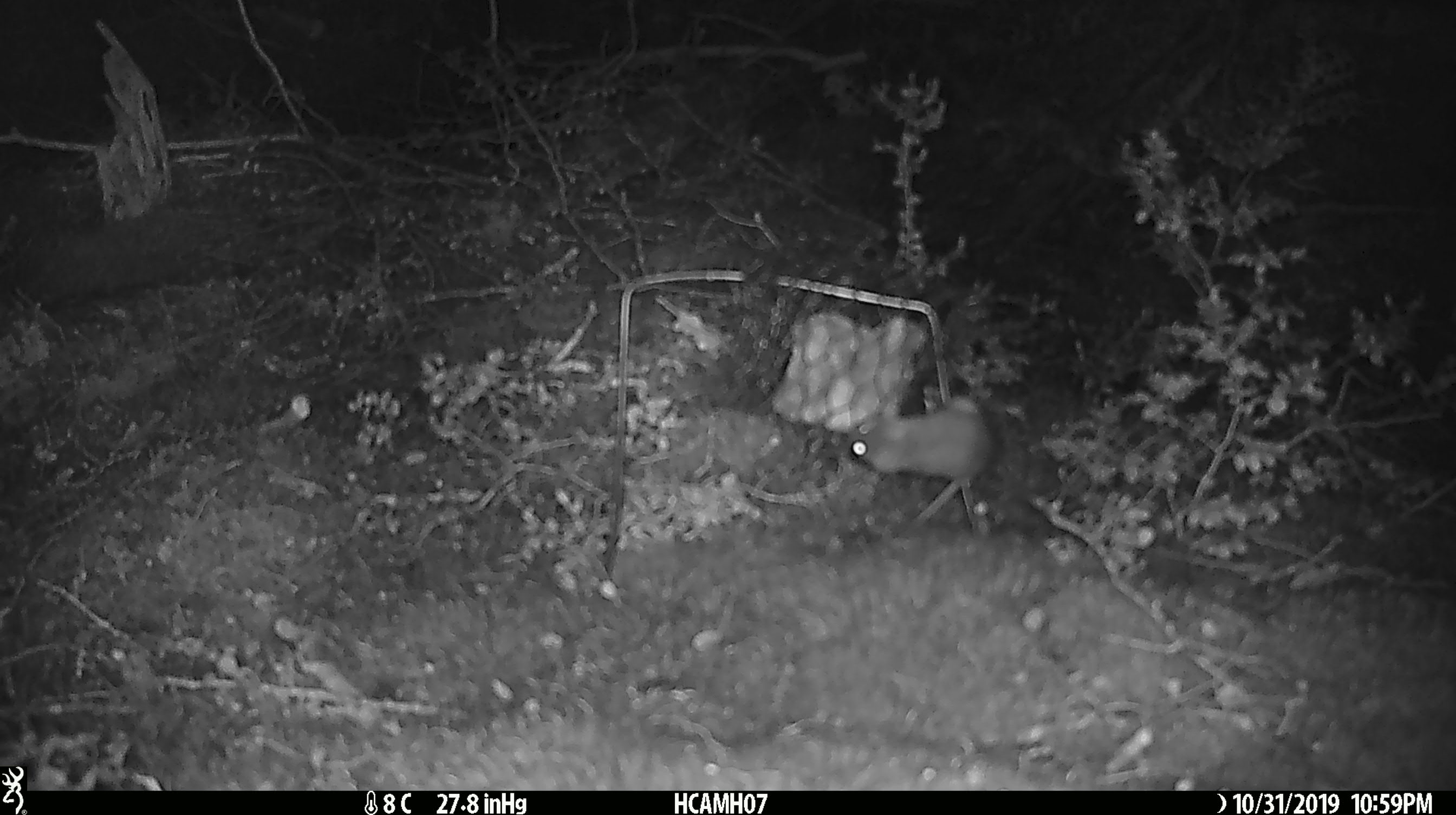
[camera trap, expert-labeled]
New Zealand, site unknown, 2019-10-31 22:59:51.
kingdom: Animalia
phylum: Chordata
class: Mammalia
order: Rodentia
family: Muridae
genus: Mus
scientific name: Mus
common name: mouse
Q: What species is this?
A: Mouse (Mus).